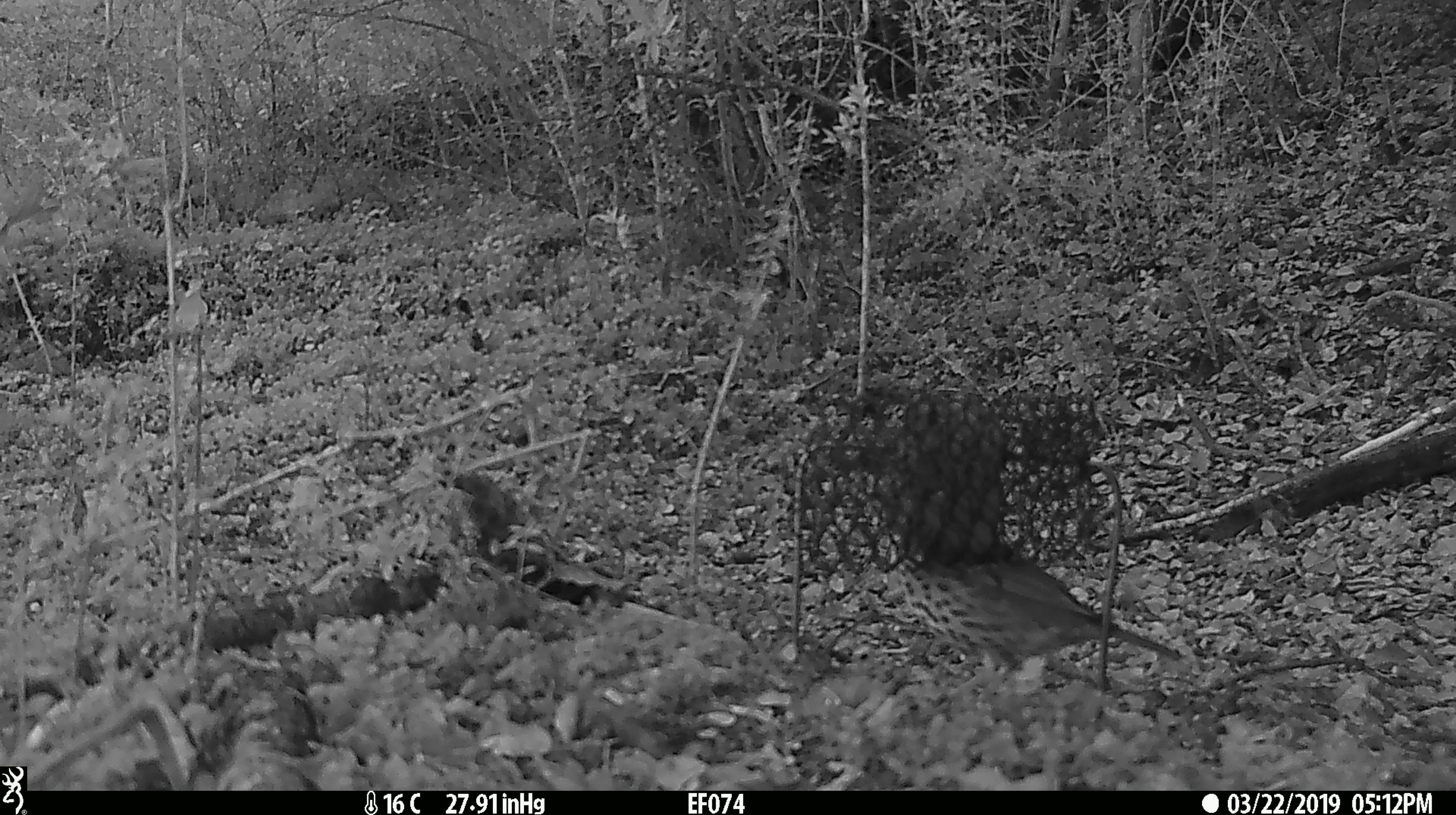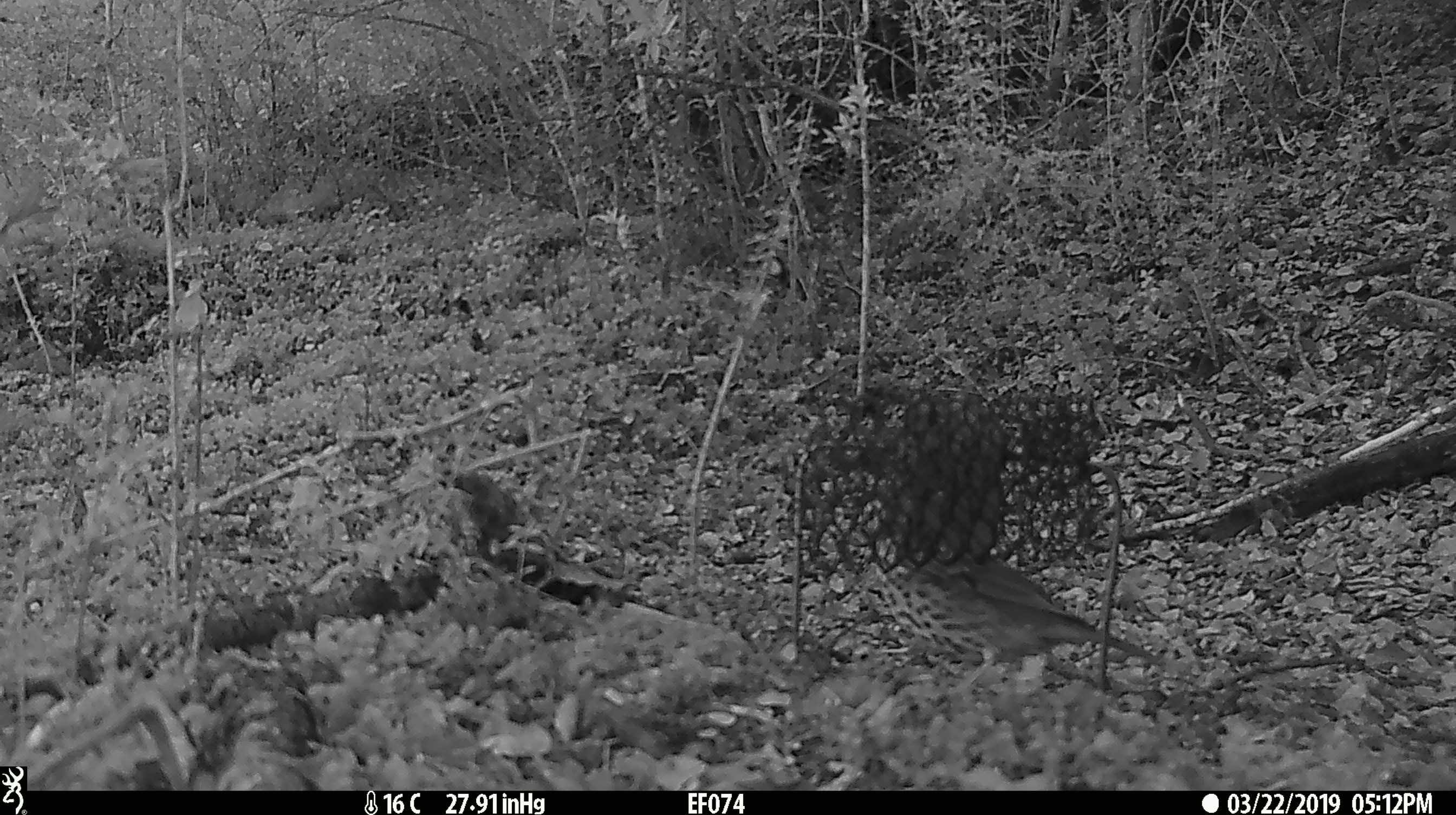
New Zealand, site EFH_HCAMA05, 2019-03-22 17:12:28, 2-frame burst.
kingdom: Animalia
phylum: Chordata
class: Aves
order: Passeriformes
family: Turdidae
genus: Turdus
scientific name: Turdus philomelos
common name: song thrush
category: thrush